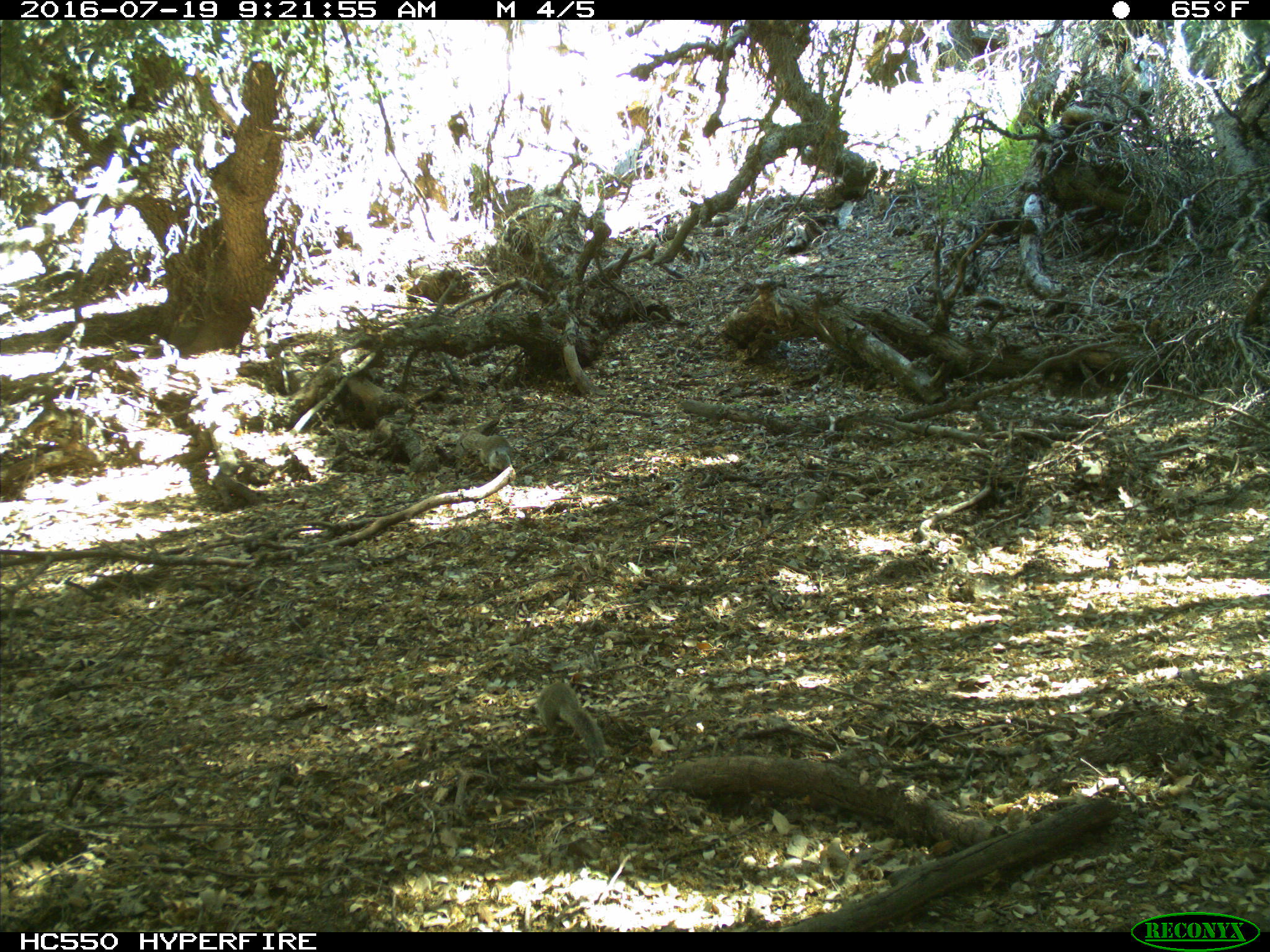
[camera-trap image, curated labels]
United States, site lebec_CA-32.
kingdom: Animalia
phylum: Chordata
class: Mammalia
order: Rodentia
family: Sciuridae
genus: Otospermophilus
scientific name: Otospermophilus beecheyi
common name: california ground squirrel